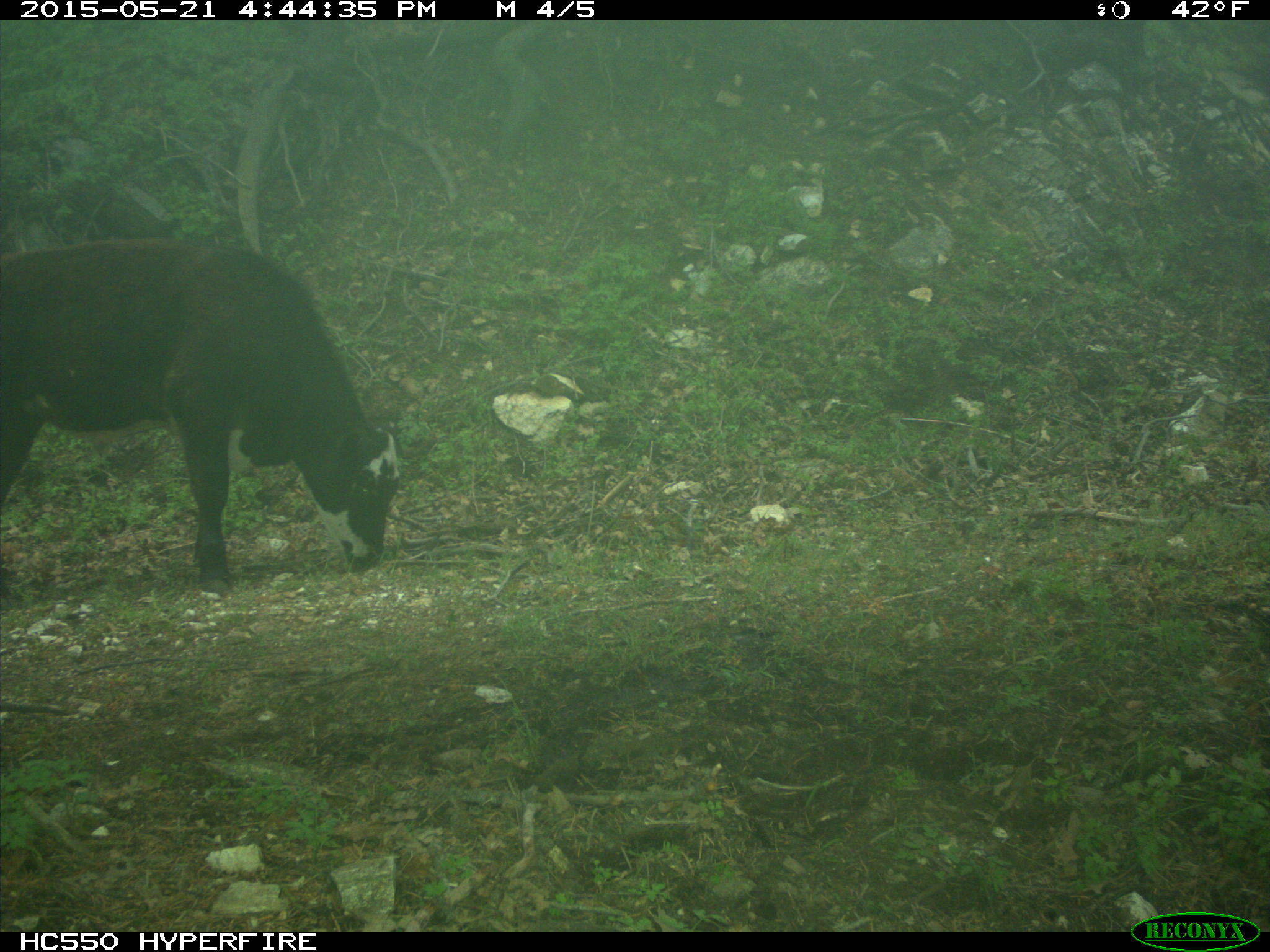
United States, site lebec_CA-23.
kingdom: Animalia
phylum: Chordata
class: Mammalia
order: Artiodactyla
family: Bovidae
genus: Bos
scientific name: Bos taurus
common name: domestic cow